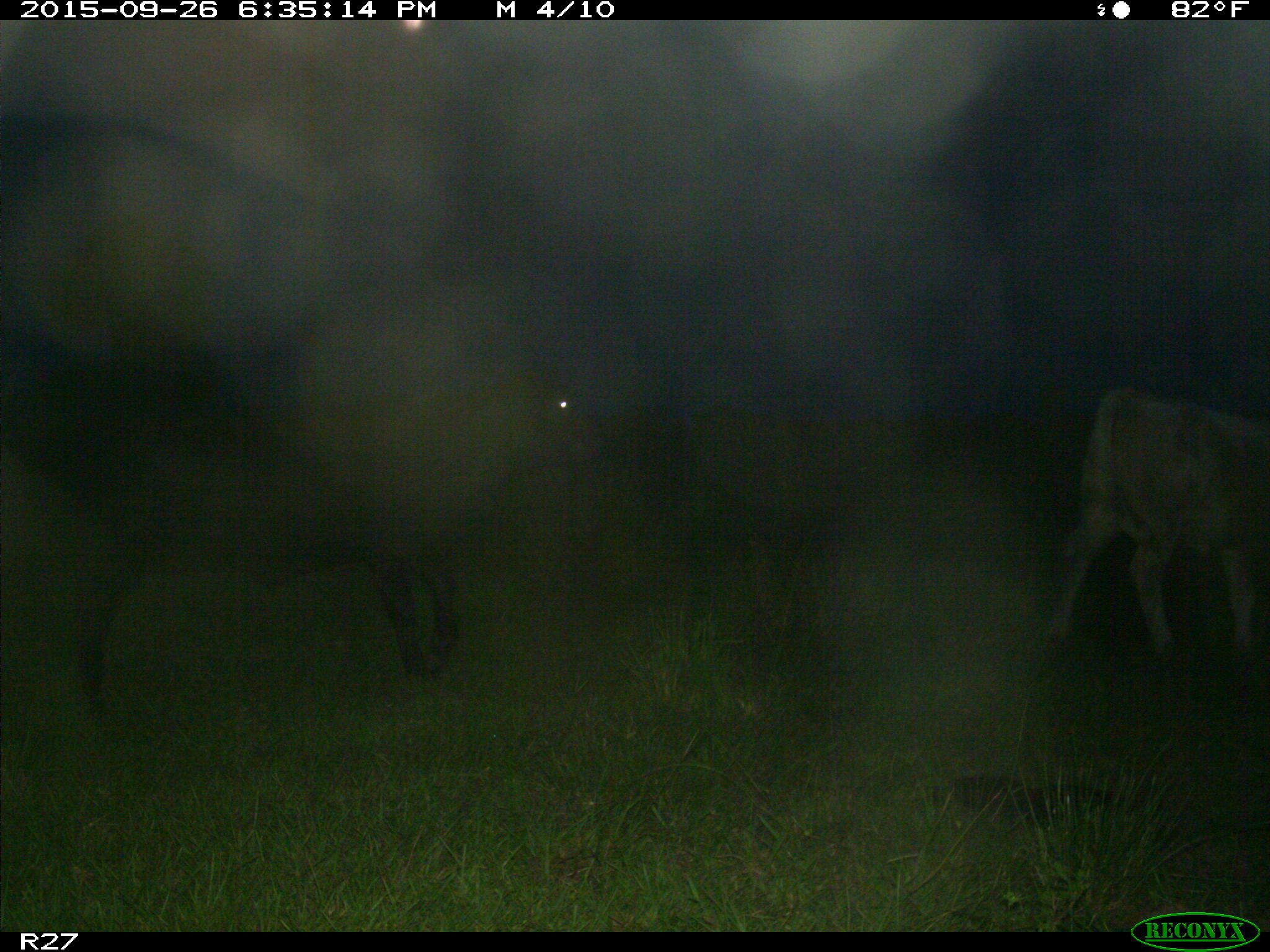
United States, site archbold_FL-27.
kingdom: Animalia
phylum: Chordata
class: Mammalia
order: Artiodactyla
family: Bovidae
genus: Bos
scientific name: Bos taurus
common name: domestic cow